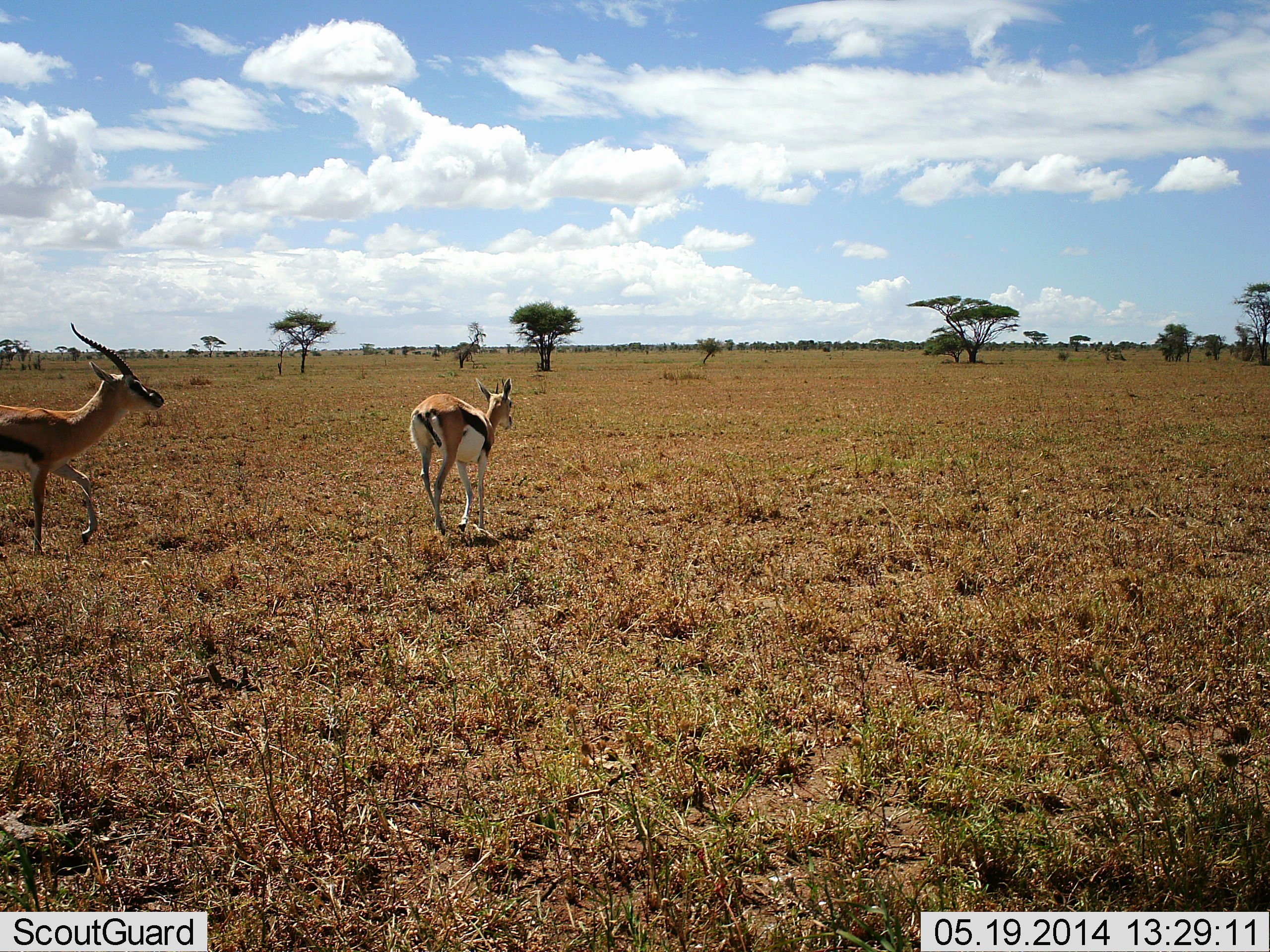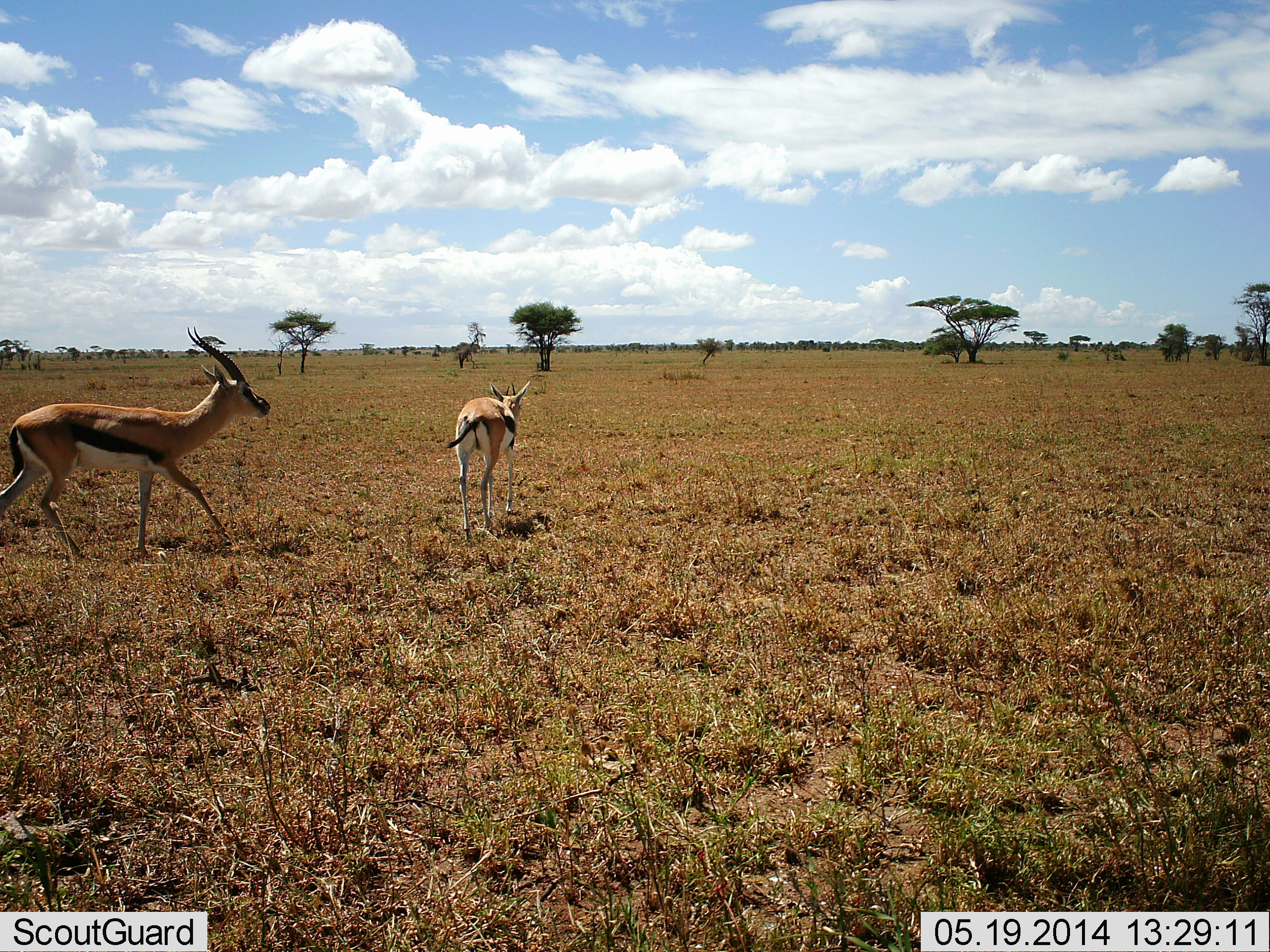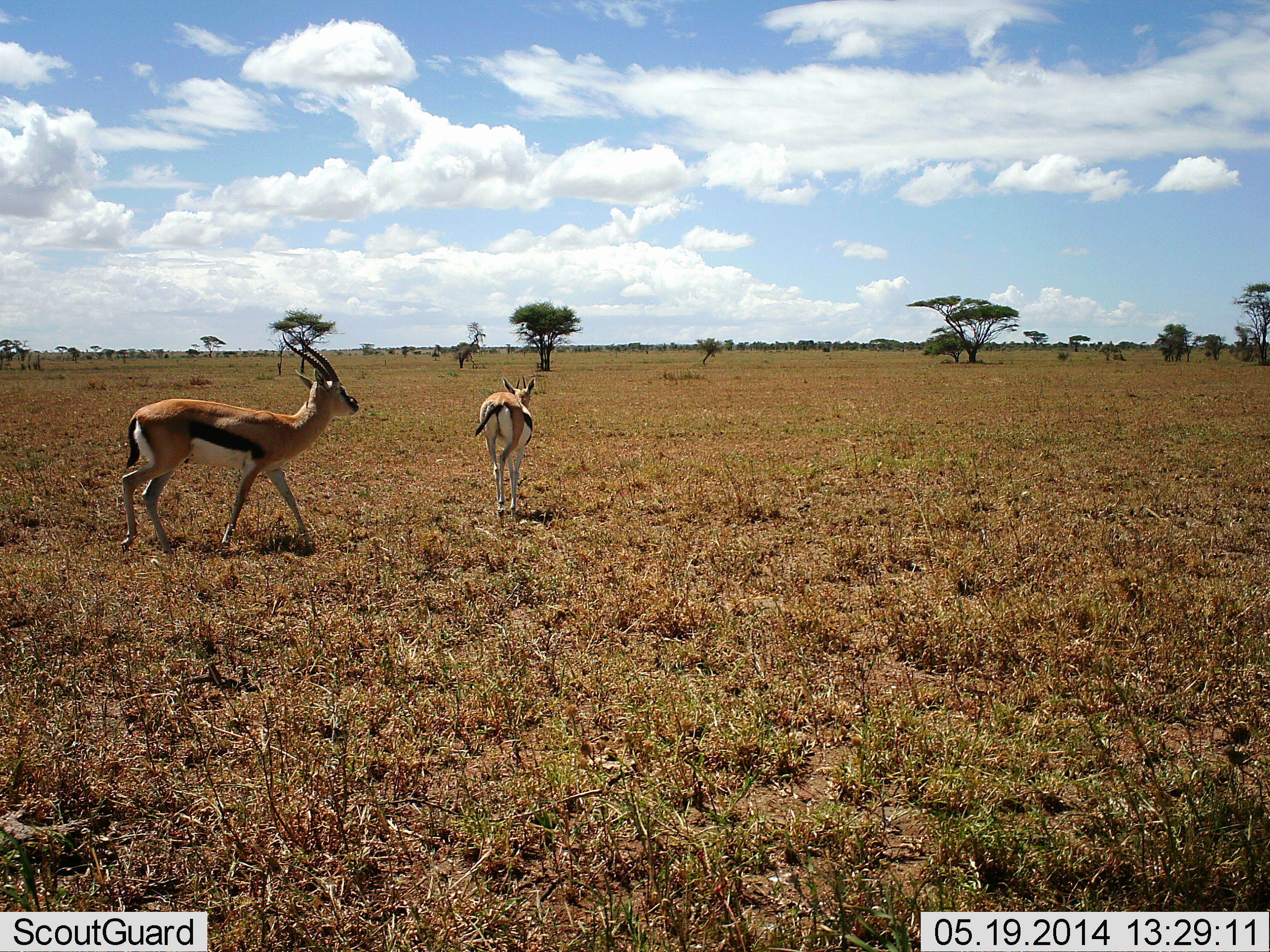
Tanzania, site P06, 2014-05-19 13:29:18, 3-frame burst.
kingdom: Animalia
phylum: Chordata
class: Mammalia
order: Artiodactyla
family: Bovidae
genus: Eudorcas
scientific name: Eudorcas thomsonii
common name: thomson's gazelle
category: gazellethomsons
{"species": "gazellethomsons (thomson's gazelle) (Eudorcas thomsonii)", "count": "2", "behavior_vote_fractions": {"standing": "10%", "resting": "0%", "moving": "90%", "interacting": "0%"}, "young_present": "0%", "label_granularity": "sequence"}